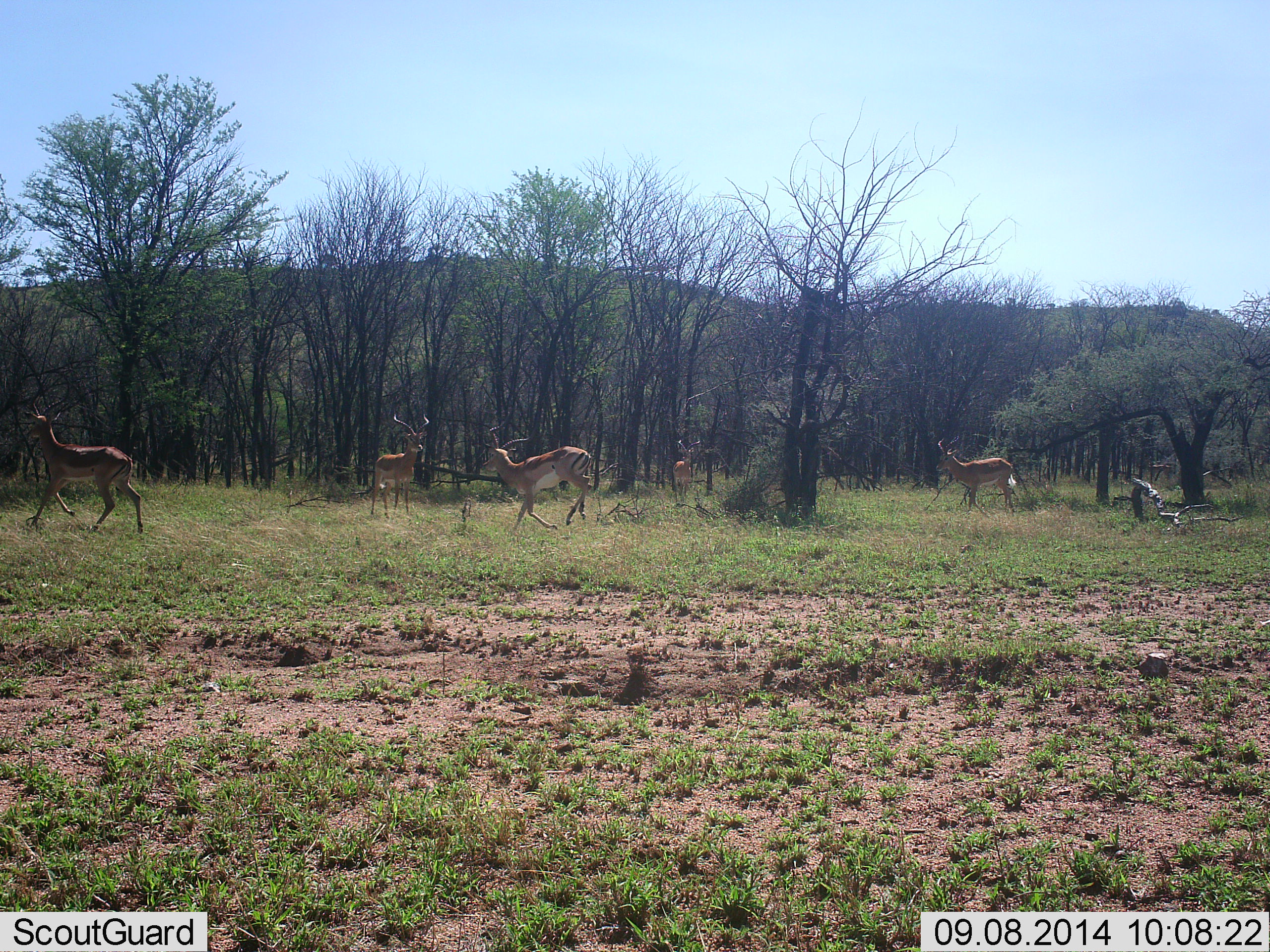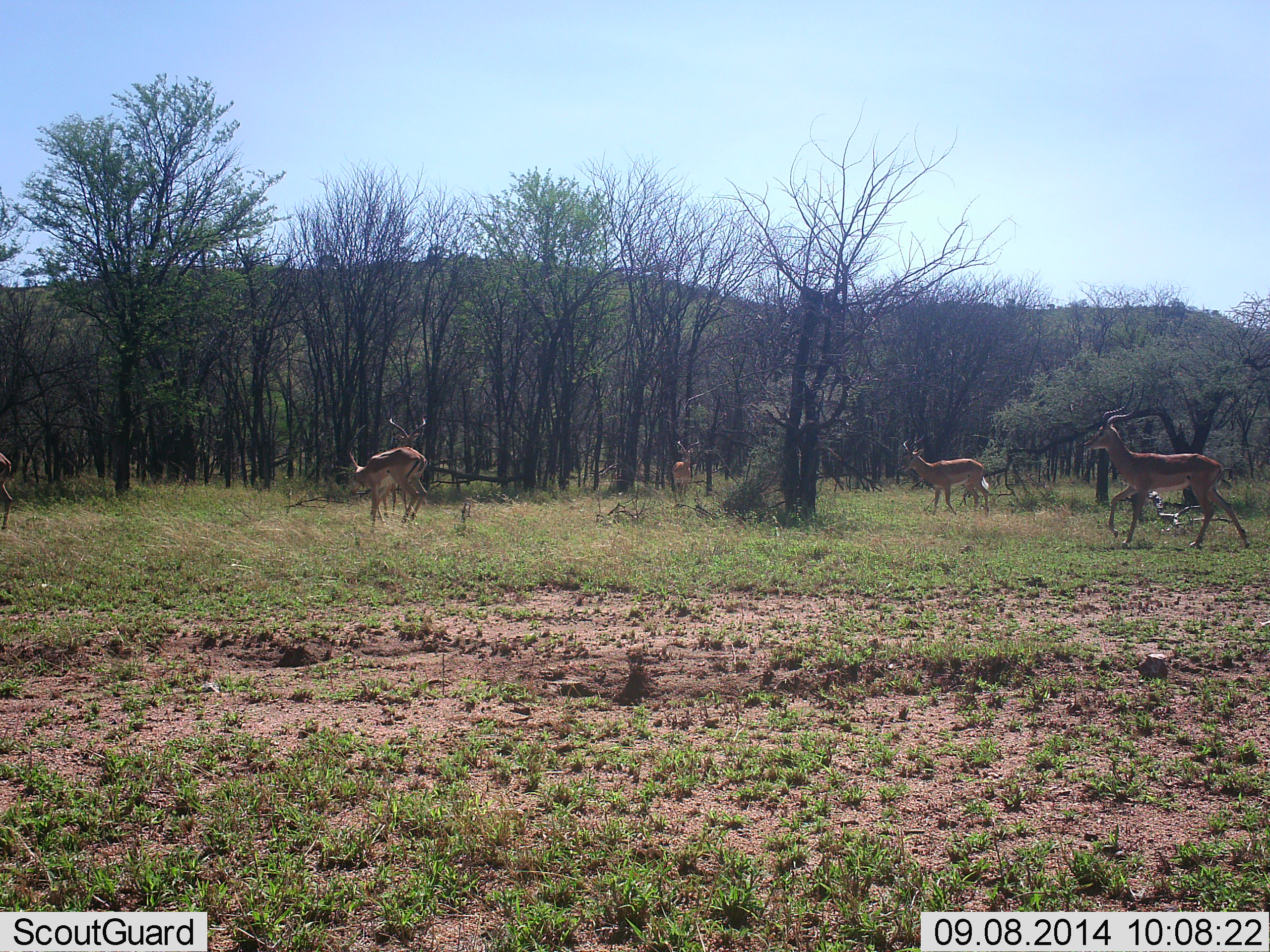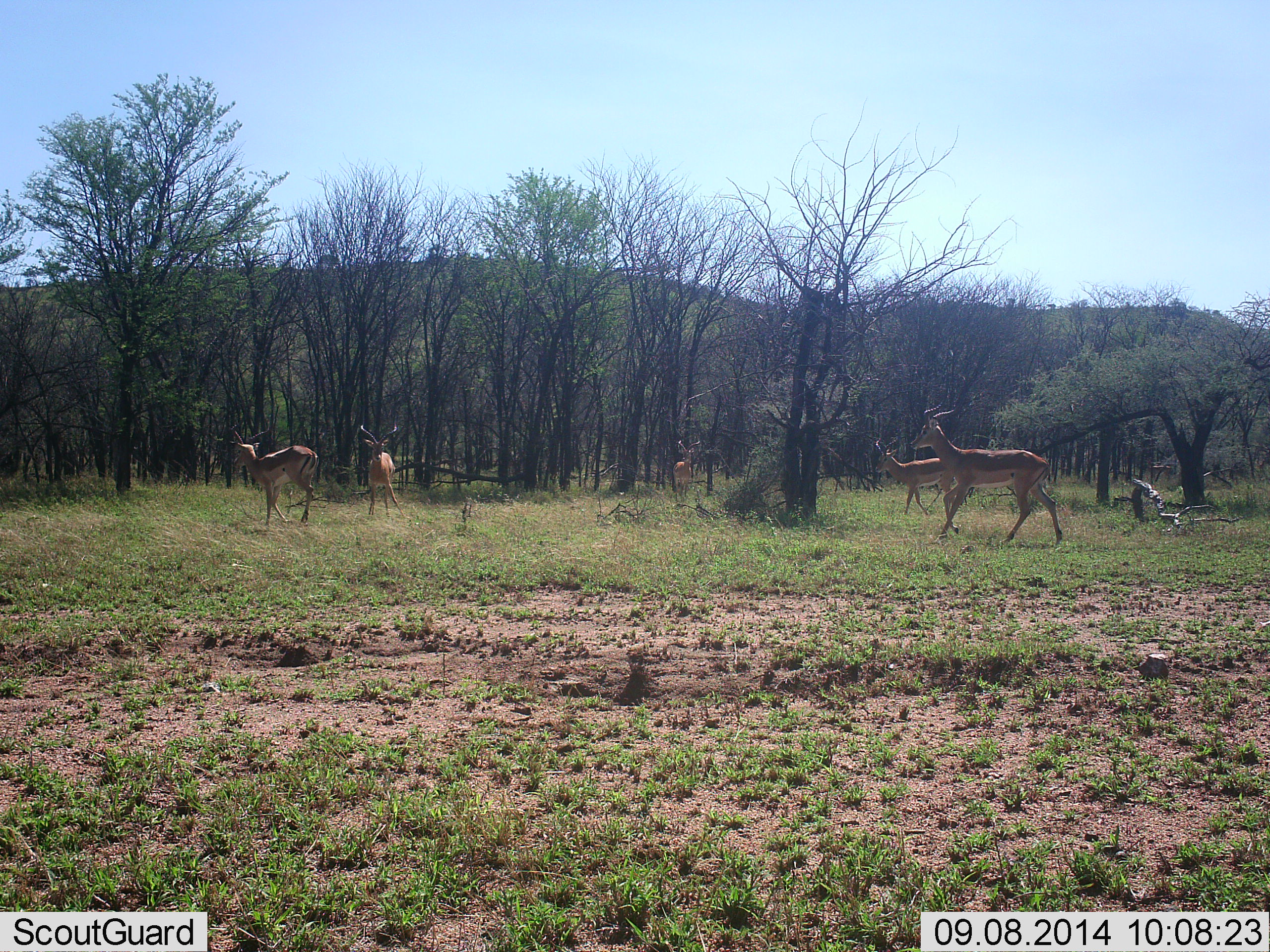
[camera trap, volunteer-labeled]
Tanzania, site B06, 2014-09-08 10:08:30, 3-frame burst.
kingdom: Animalia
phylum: Chordata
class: Mammalia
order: Artiodactyla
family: Bovidae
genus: Aepyceros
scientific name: Aepyceros melampus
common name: impala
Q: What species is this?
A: Impala (Aepyceros melampus).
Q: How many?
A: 6.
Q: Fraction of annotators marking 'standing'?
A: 60%.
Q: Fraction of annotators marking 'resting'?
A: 0%.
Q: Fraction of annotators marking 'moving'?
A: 90%.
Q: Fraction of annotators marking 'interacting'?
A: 10%.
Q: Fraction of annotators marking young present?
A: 0%.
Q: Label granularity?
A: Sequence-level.